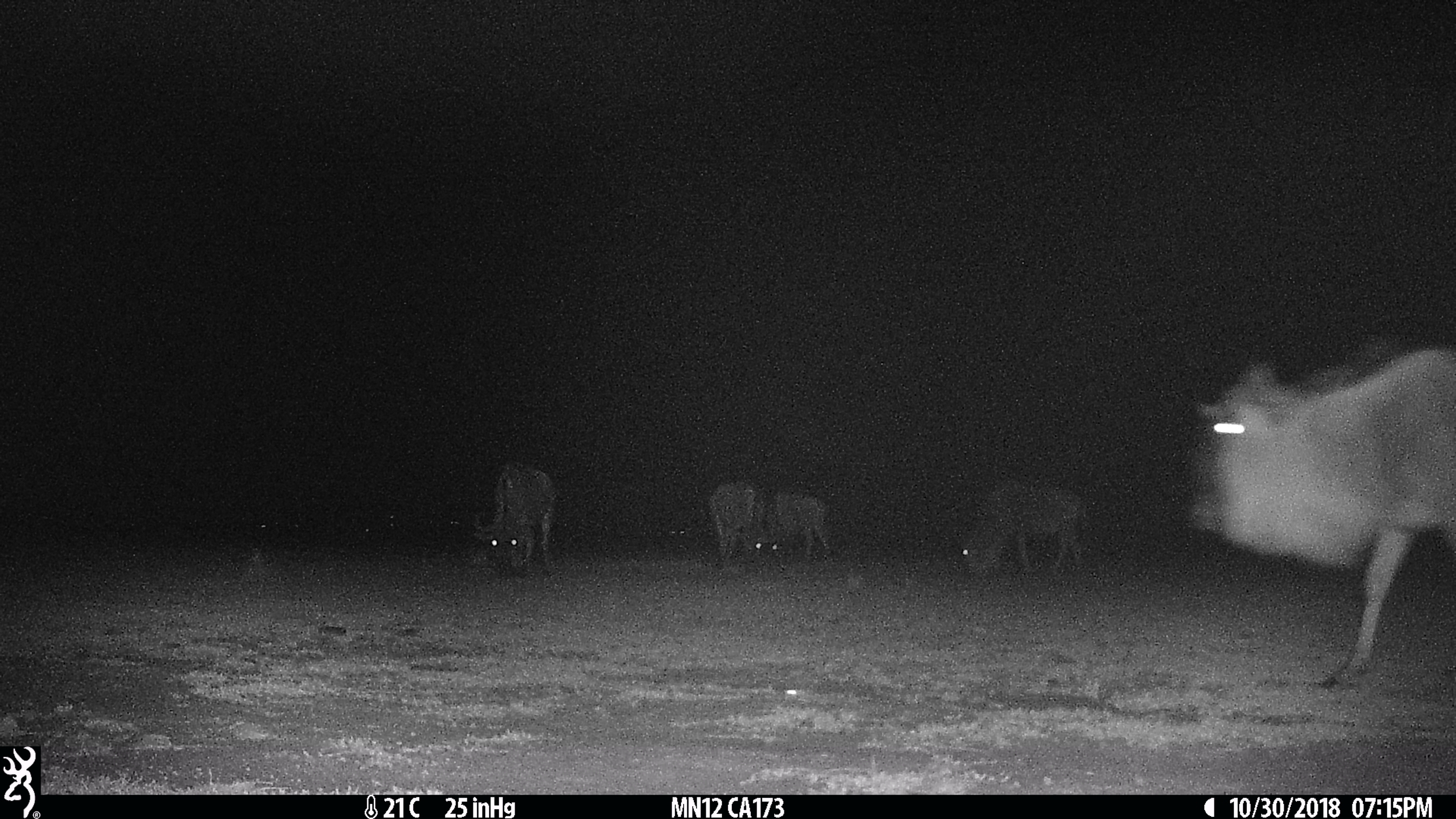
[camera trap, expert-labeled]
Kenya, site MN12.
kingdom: Animalia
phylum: Chordata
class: Mammalia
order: Artiodactyla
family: Bovidae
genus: Connochaetes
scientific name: Connochaetes taurinus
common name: blue wildebeest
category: wildebeest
Wildebeest (blue wildebeest) (Connochaetes taurinus).